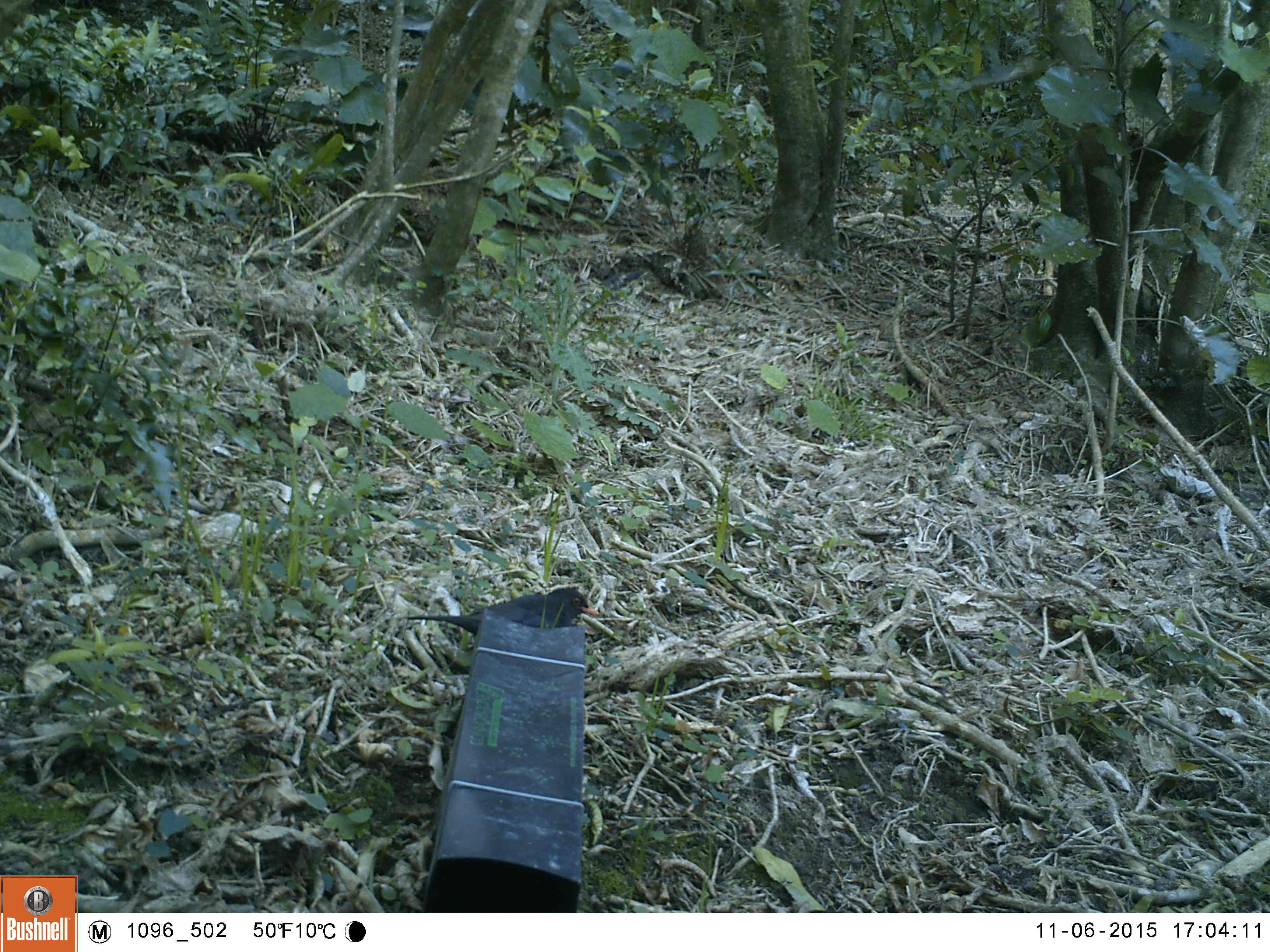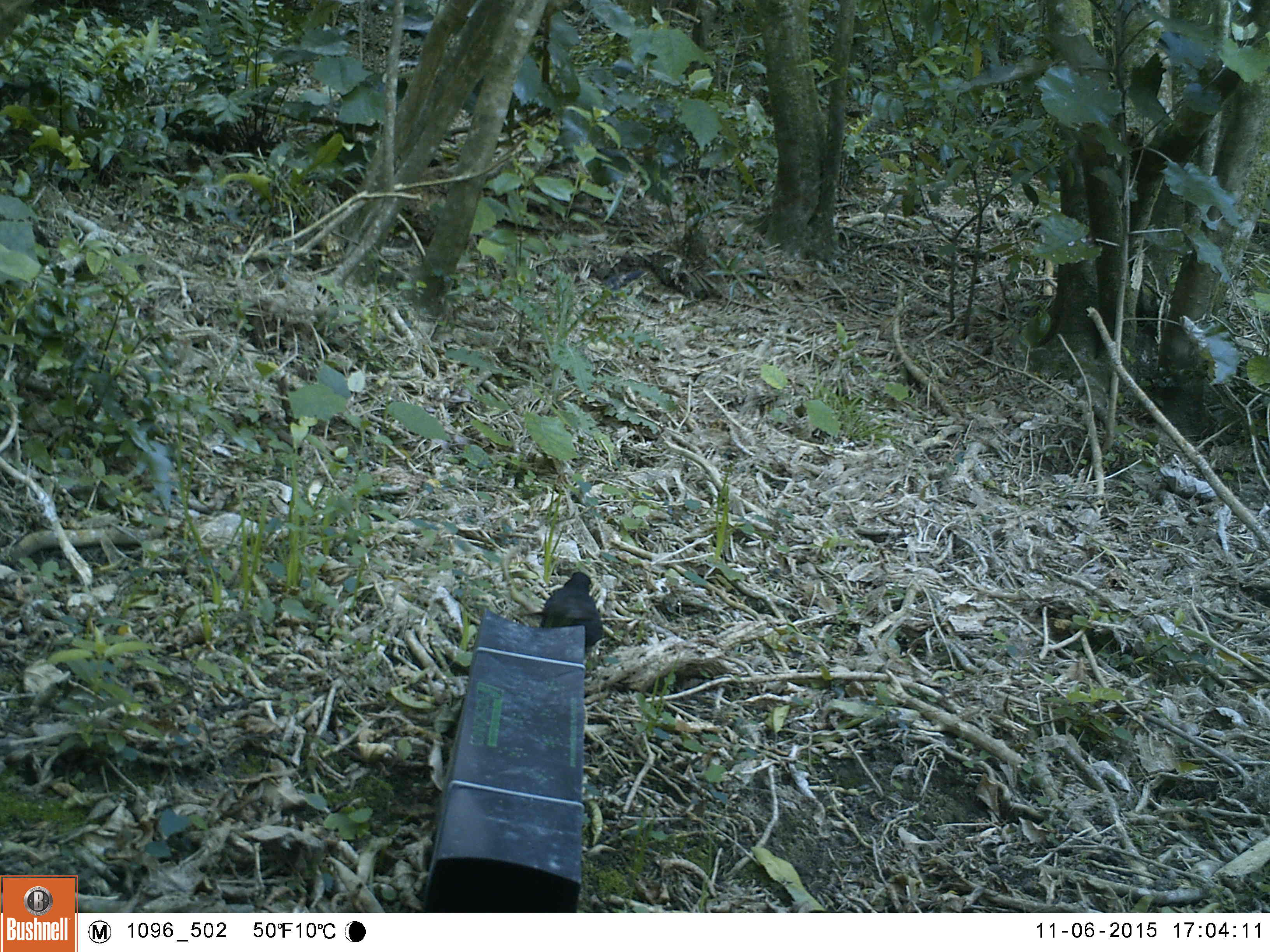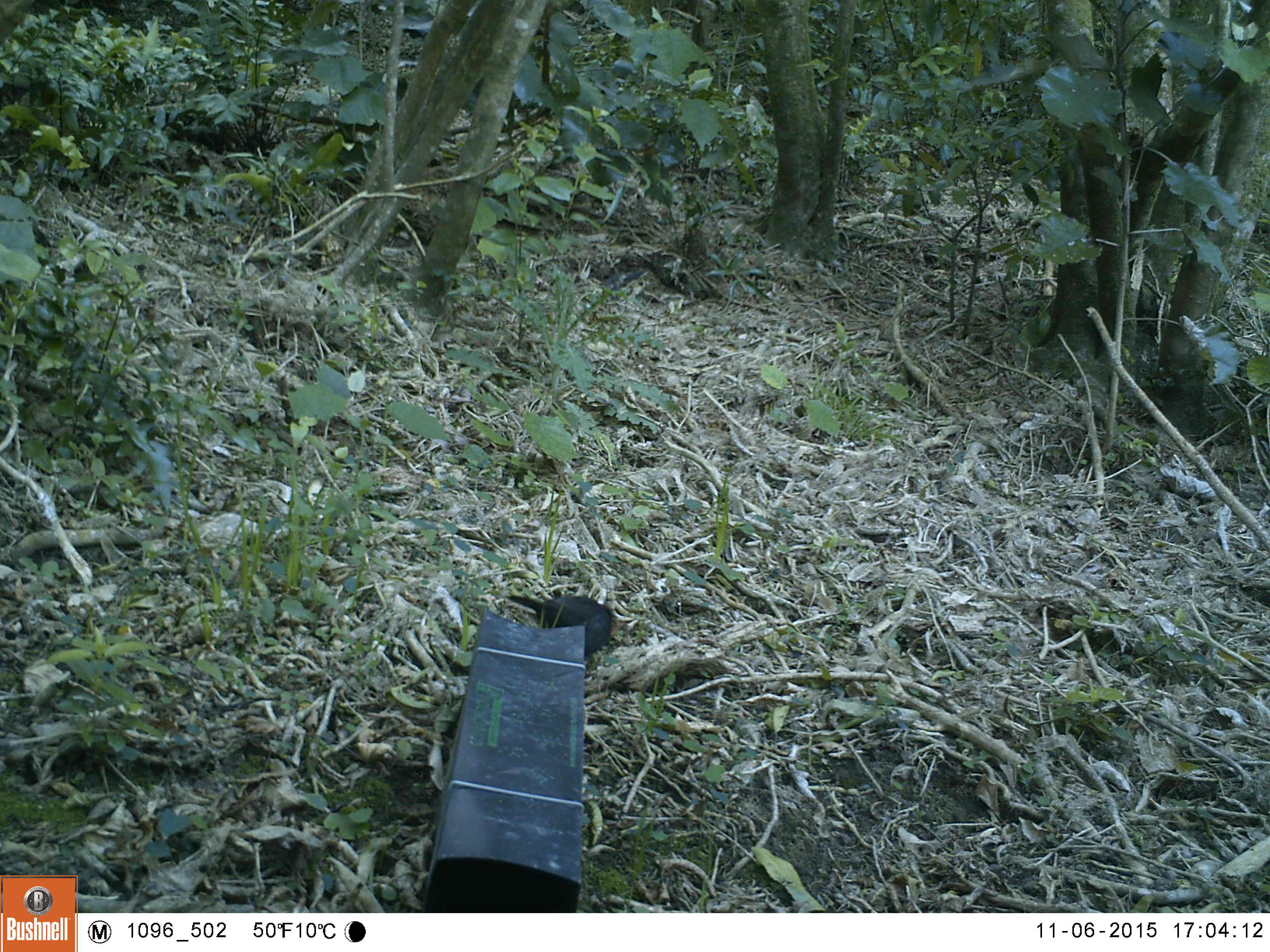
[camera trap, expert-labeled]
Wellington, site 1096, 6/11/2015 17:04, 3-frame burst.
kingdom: Animalia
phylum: Chordata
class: Aves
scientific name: Aves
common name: bird